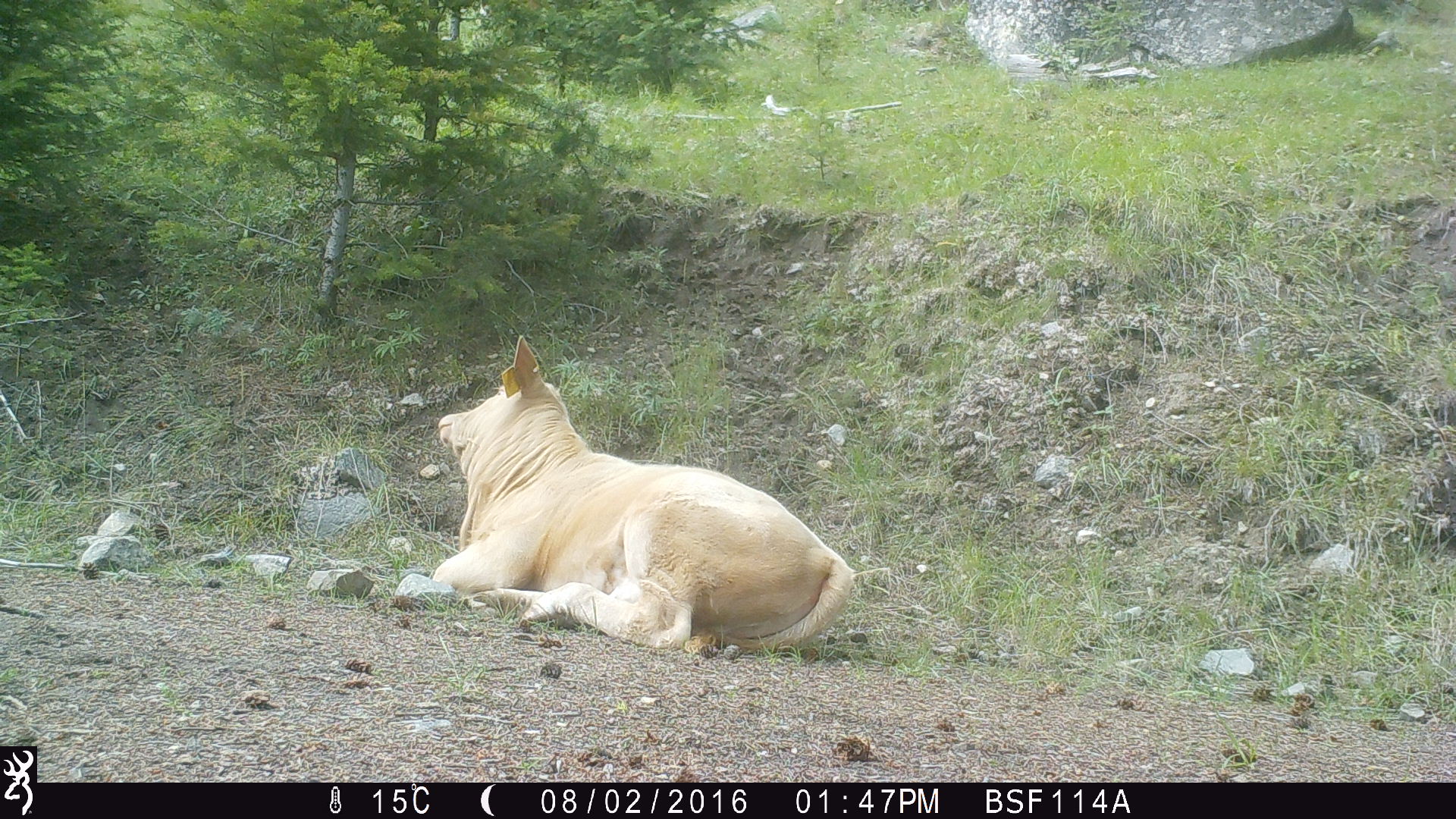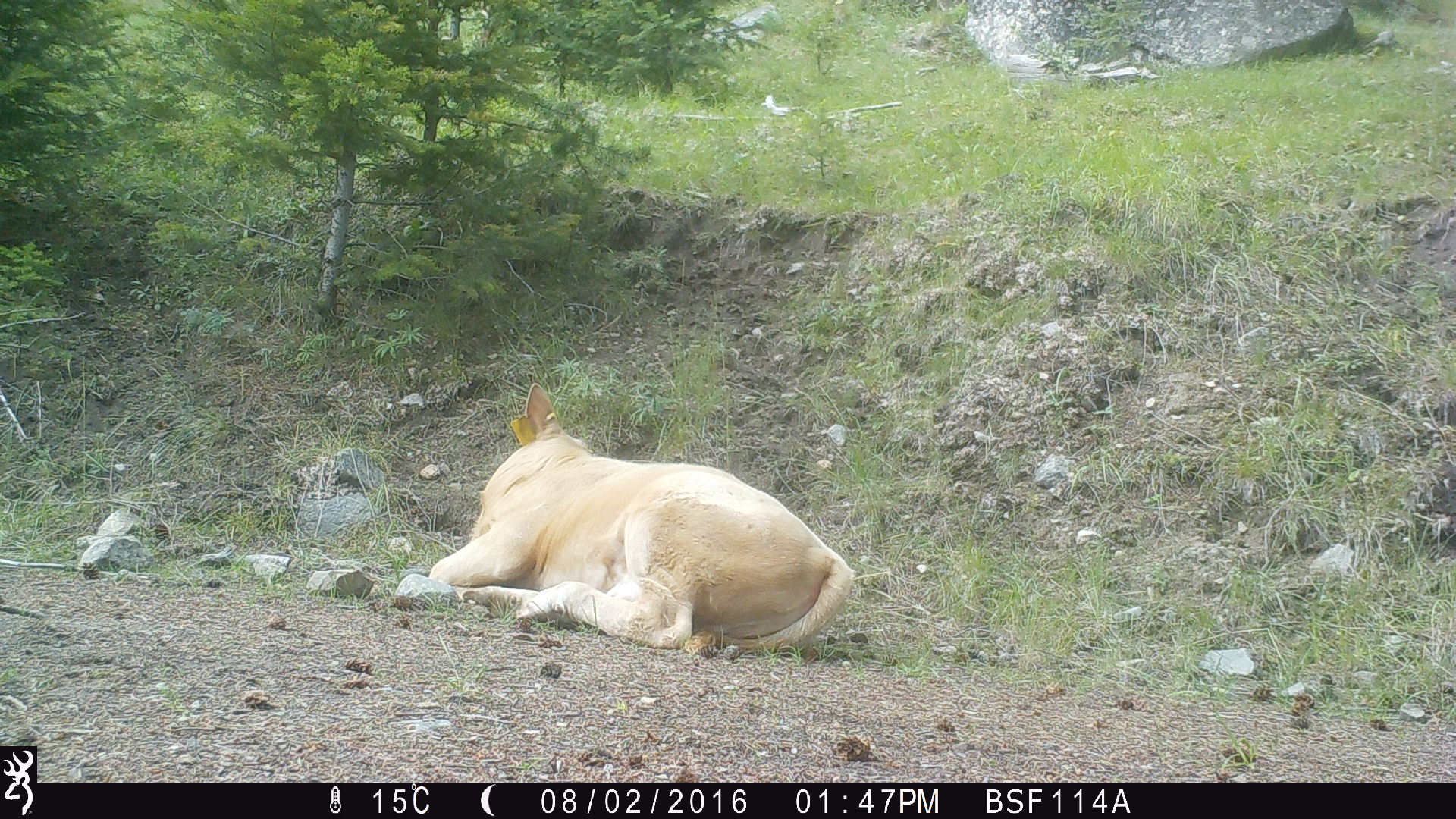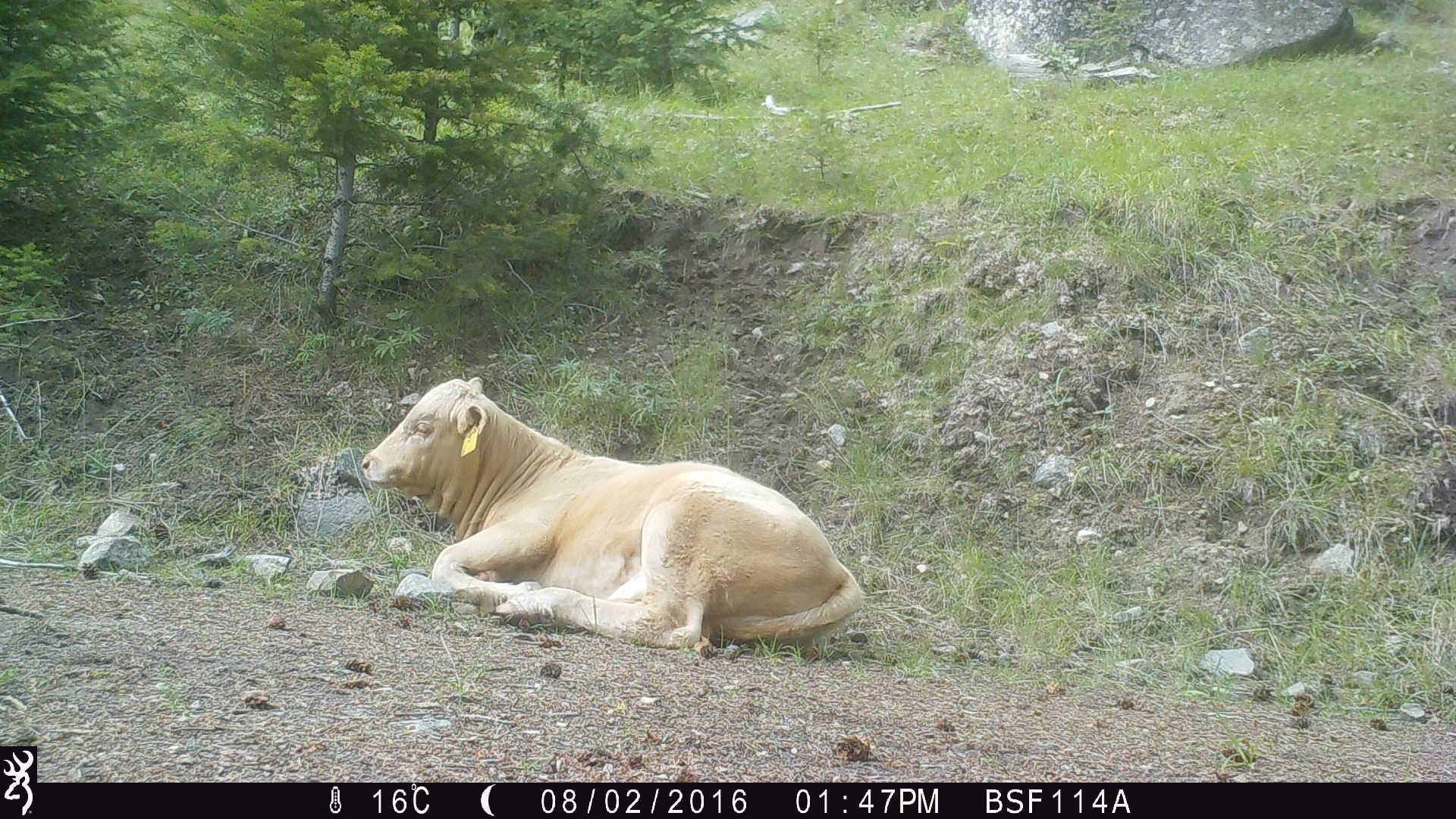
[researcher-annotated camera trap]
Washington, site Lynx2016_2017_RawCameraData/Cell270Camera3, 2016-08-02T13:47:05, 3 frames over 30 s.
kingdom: Animalia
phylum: Chordata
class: Mammalia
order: Artiodactyla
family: Bovidae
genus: Bos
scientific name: Bos taurus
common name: domestic cattle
Domestic cattle (Bos taurus). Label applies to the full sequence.